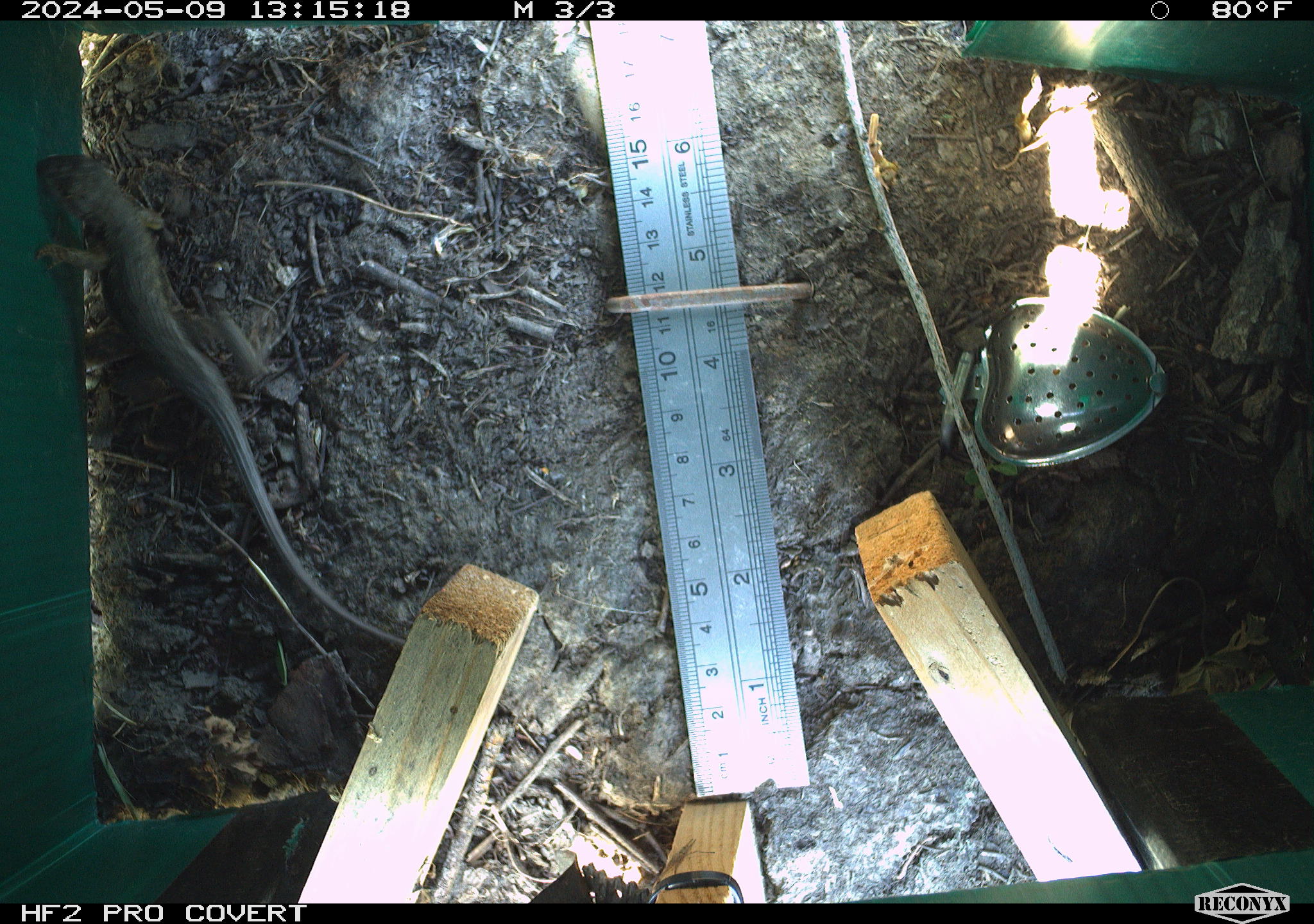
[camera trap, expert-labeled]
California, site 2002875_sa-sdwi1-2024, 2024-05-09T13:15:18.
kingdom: Animalia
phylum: Chordata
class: Reptilia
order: Squamata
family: Phrynosomatidae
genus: Sceloporus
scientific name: Sceloporus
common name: spiny lizards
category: sceloporus species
Sceloporus species (spiny lizards) (Sceloporus).